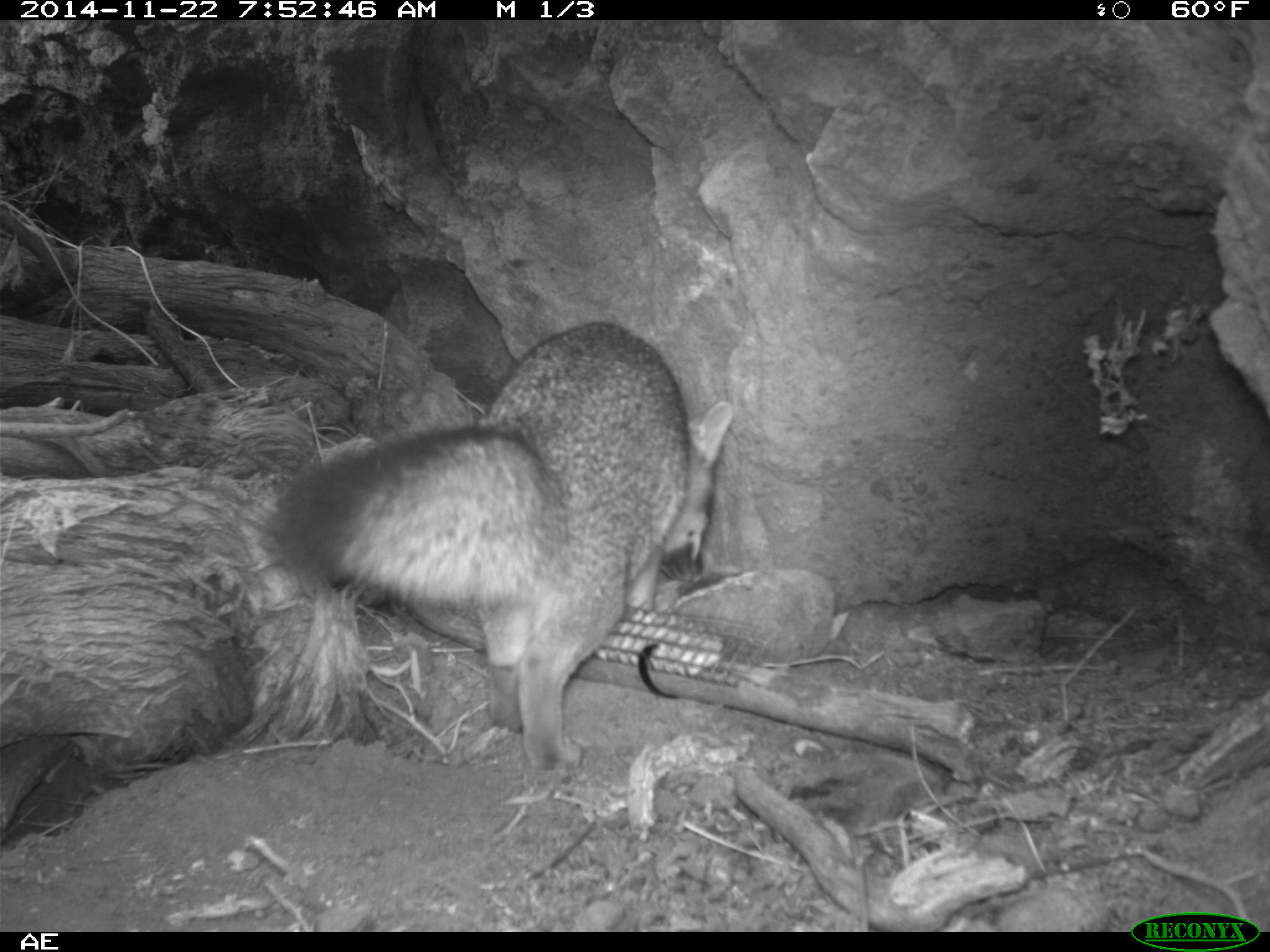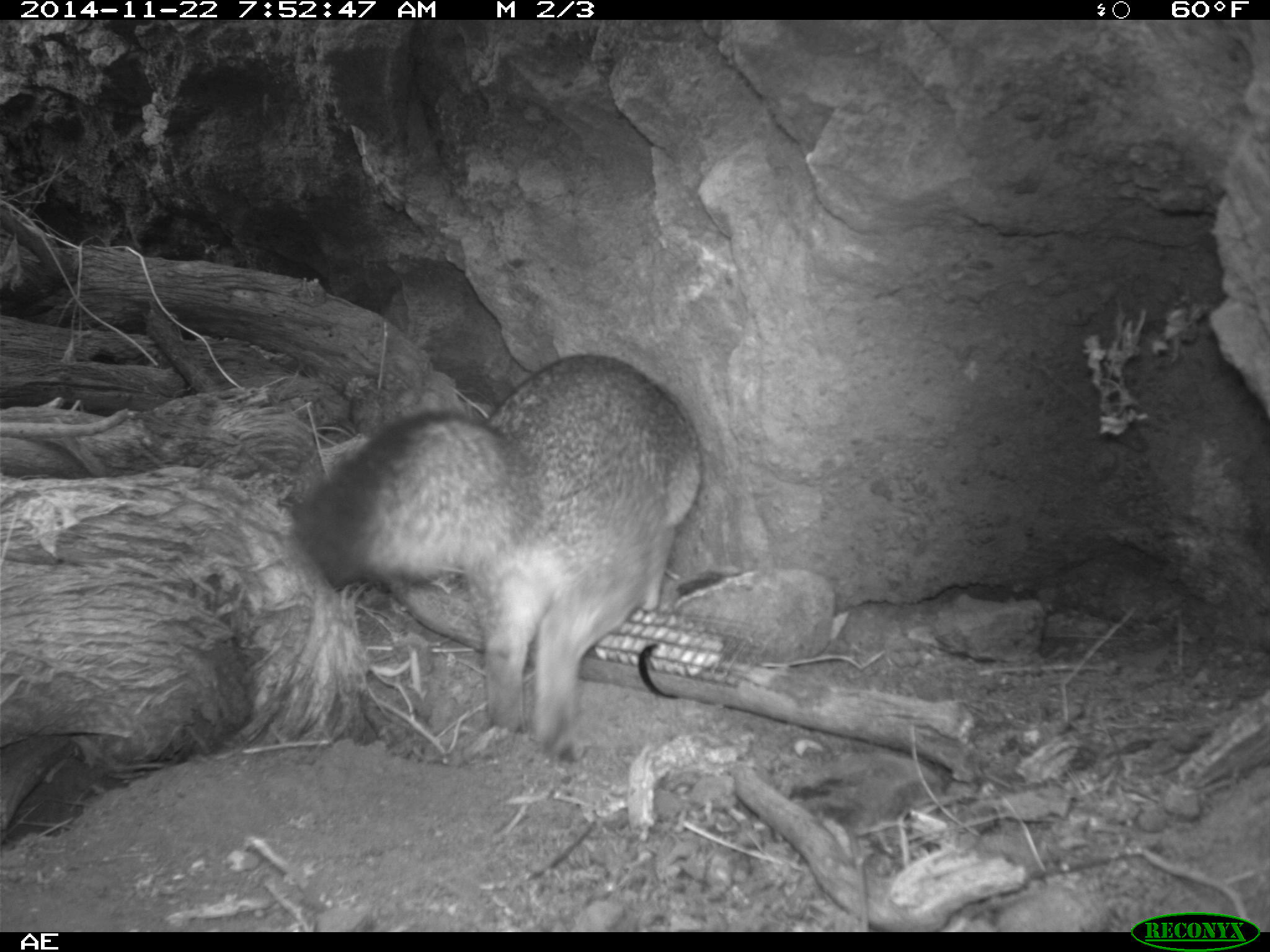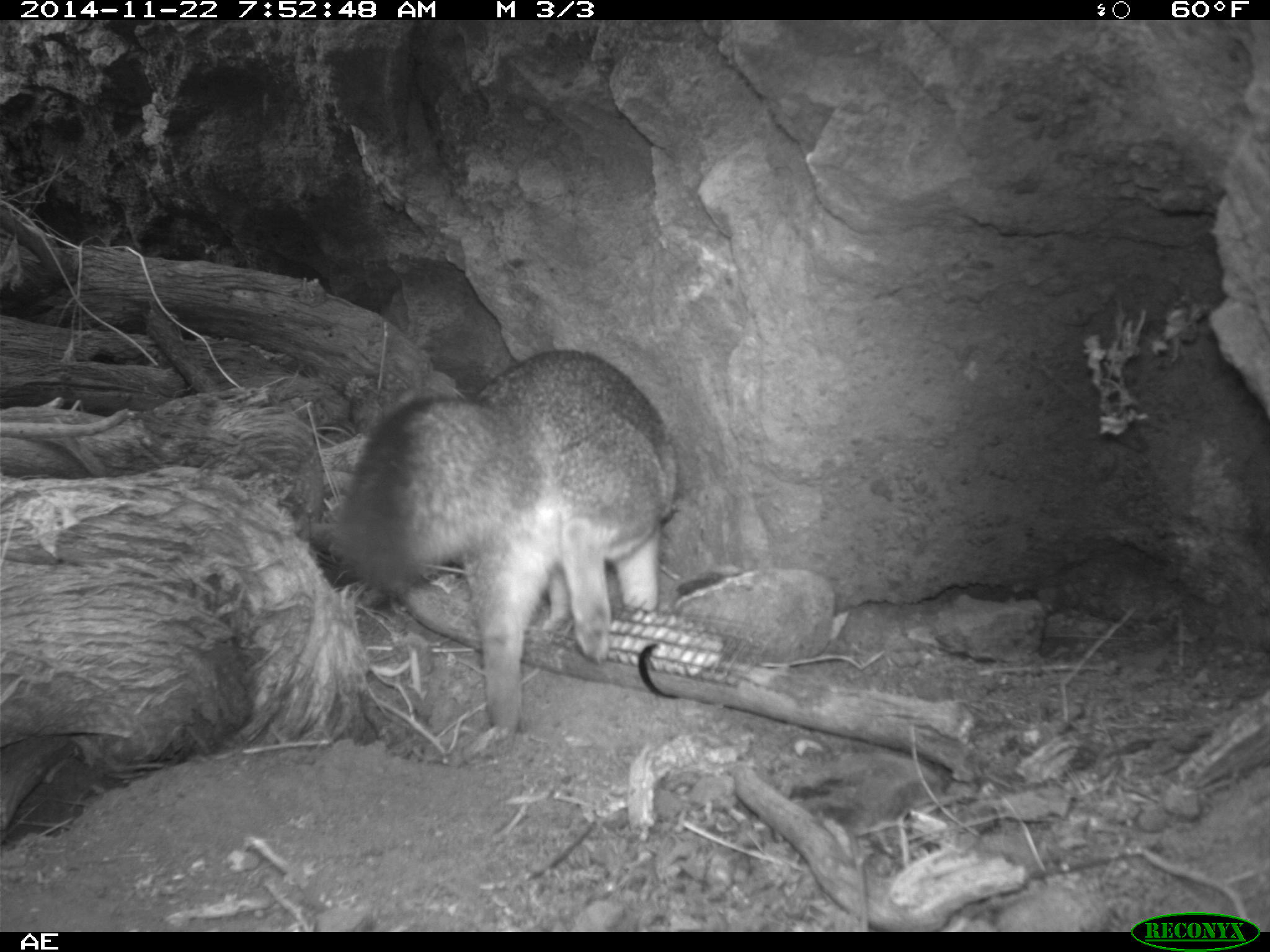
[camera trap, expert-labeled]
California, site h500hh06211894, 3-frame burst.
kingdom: Animalia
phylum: Chordata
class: Mammalia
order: Carnivora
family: Canidae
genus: Urocyon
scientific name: Urocyon littoralis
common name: island fox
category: fox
Fox (island fox) (Urocyon littoralis).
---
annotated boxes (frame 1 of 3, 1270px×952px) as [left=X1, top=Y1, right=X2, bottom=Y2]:
fox: [left=260, top=322, right=733, bottom=773]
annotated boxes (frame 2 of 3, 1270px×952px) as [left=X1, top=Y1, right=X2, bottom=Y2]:
fox: [left=298, top=352, right=703, bottom=764]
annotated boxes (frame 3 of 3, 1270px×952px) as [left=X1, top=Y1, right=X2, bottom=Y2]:
fox: [left=329, top=348, right=677, bottom=731]